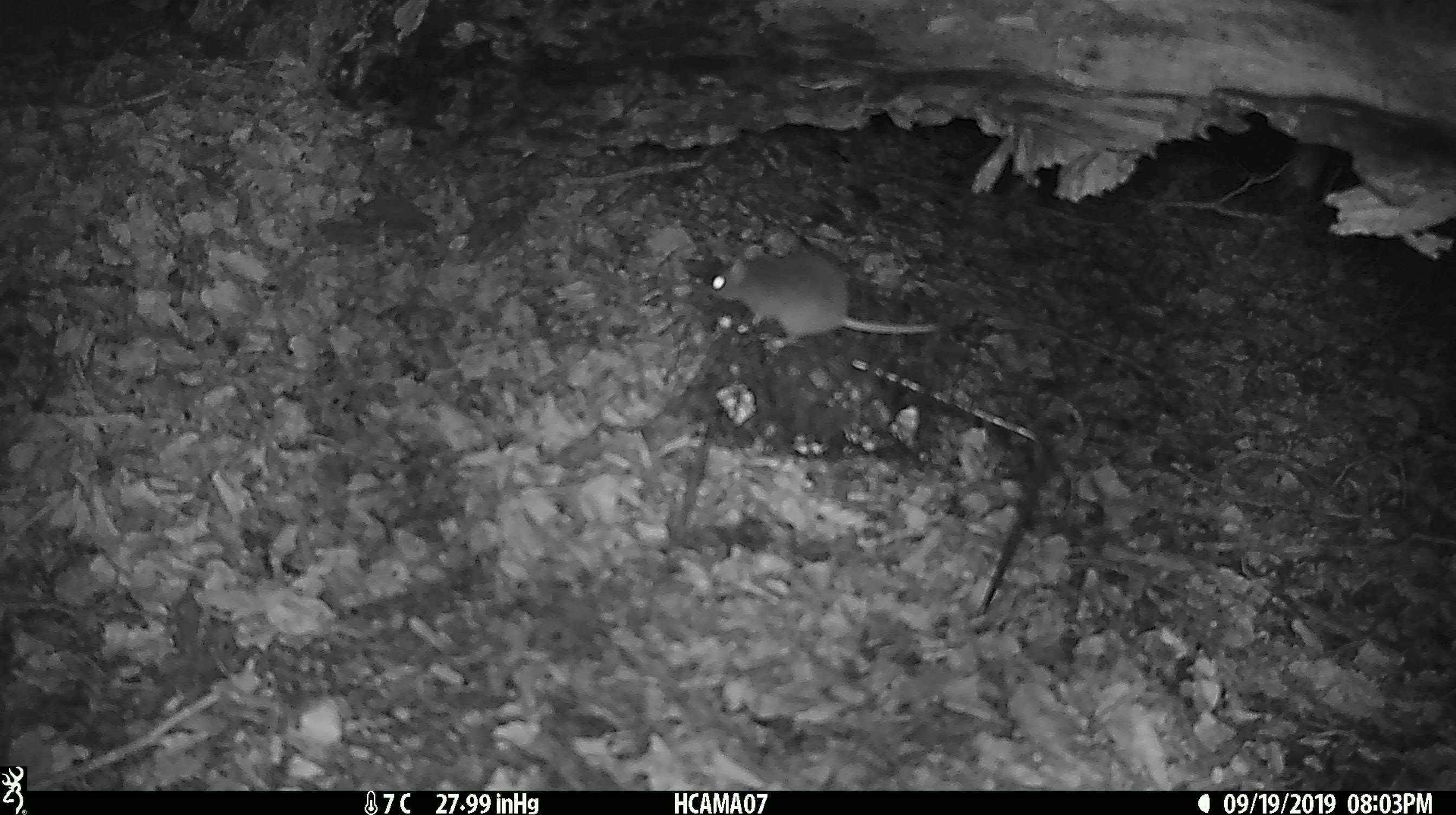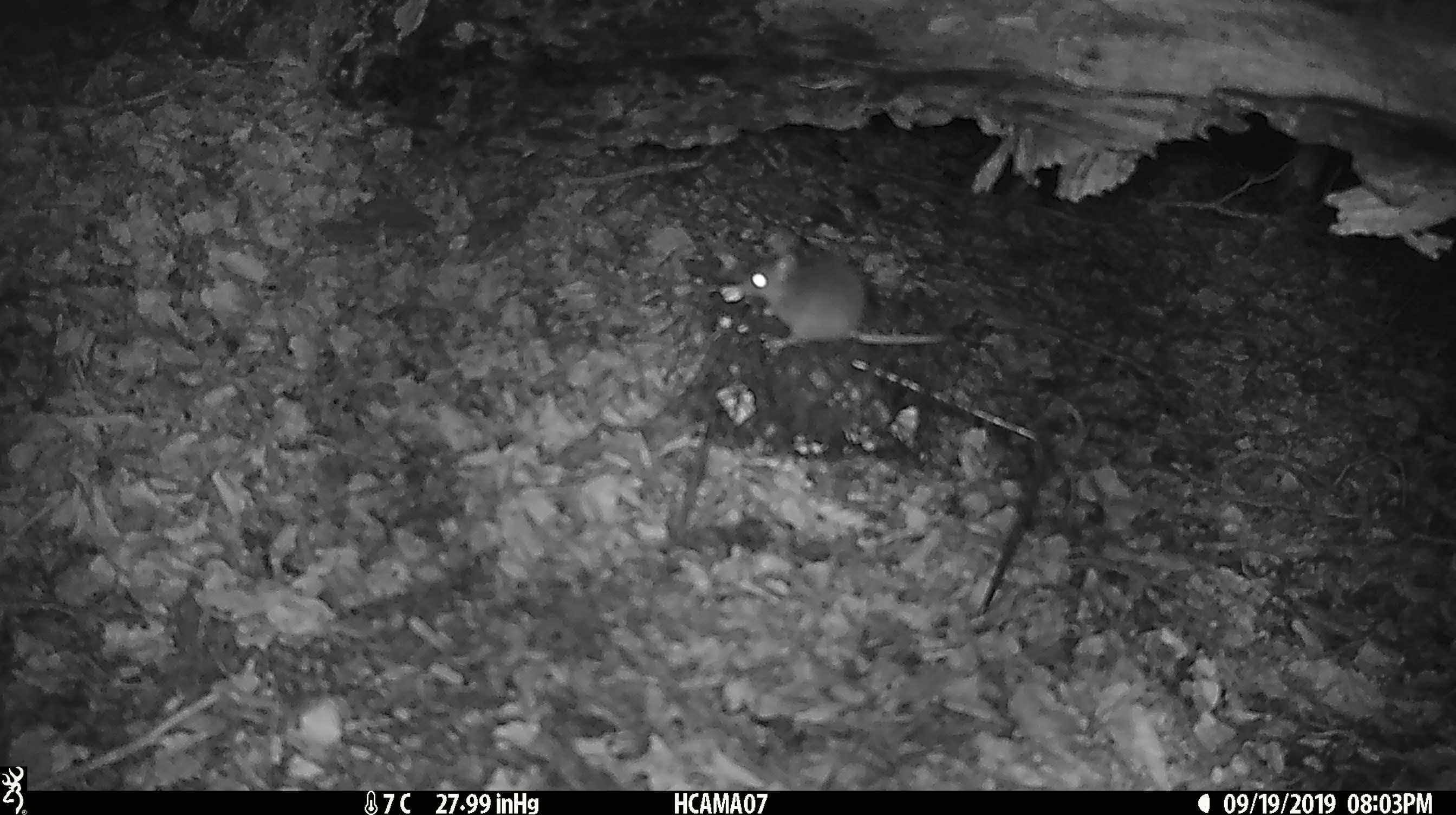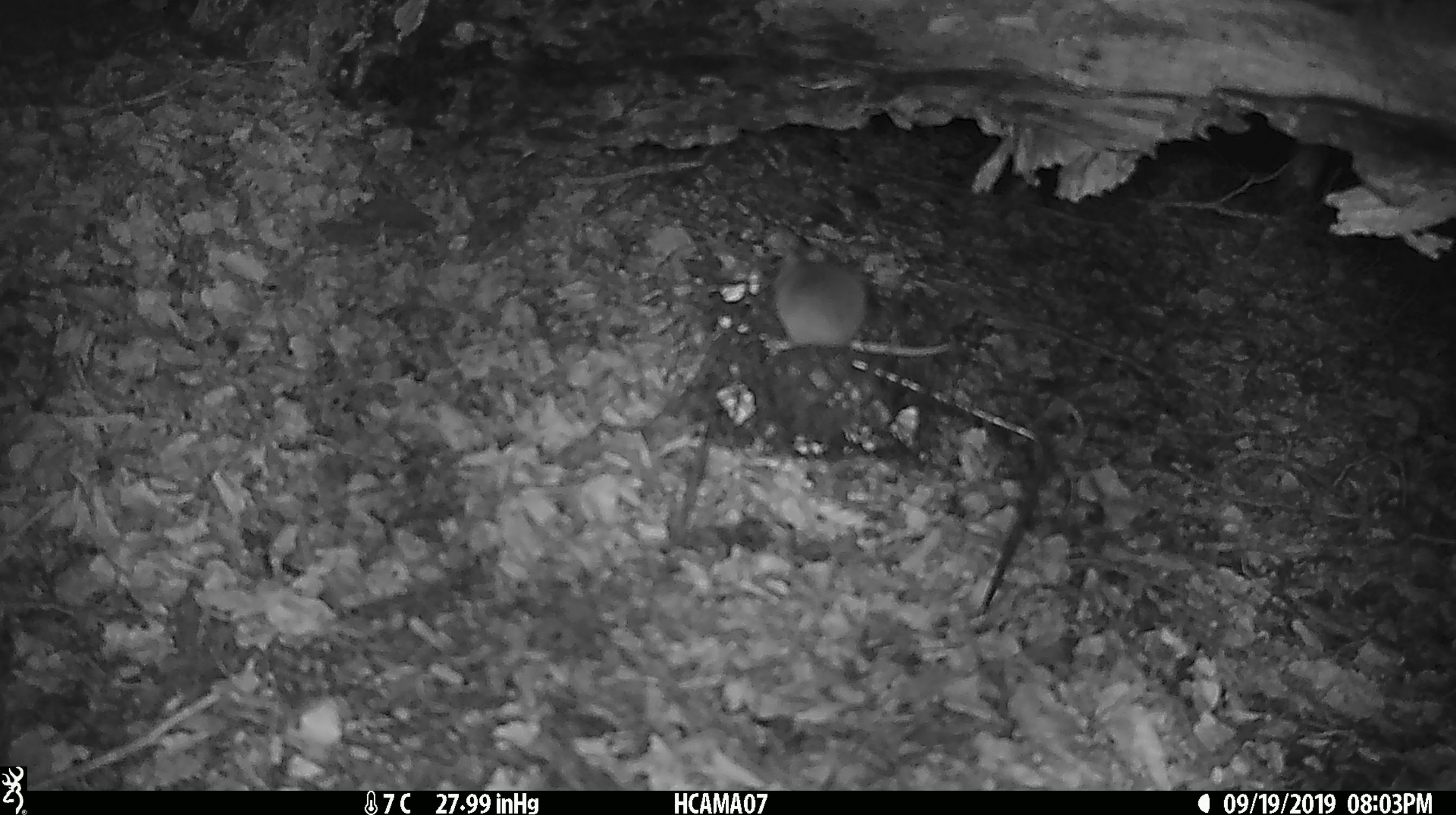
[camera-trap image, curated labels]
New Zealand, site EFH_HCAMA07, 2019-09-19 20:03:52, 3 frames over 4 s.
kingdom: Animalia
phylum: Chordata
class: Mammalia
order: Rodentia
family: Muridae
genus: Mus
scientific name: Mus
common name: mouse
Mouse (Mus).